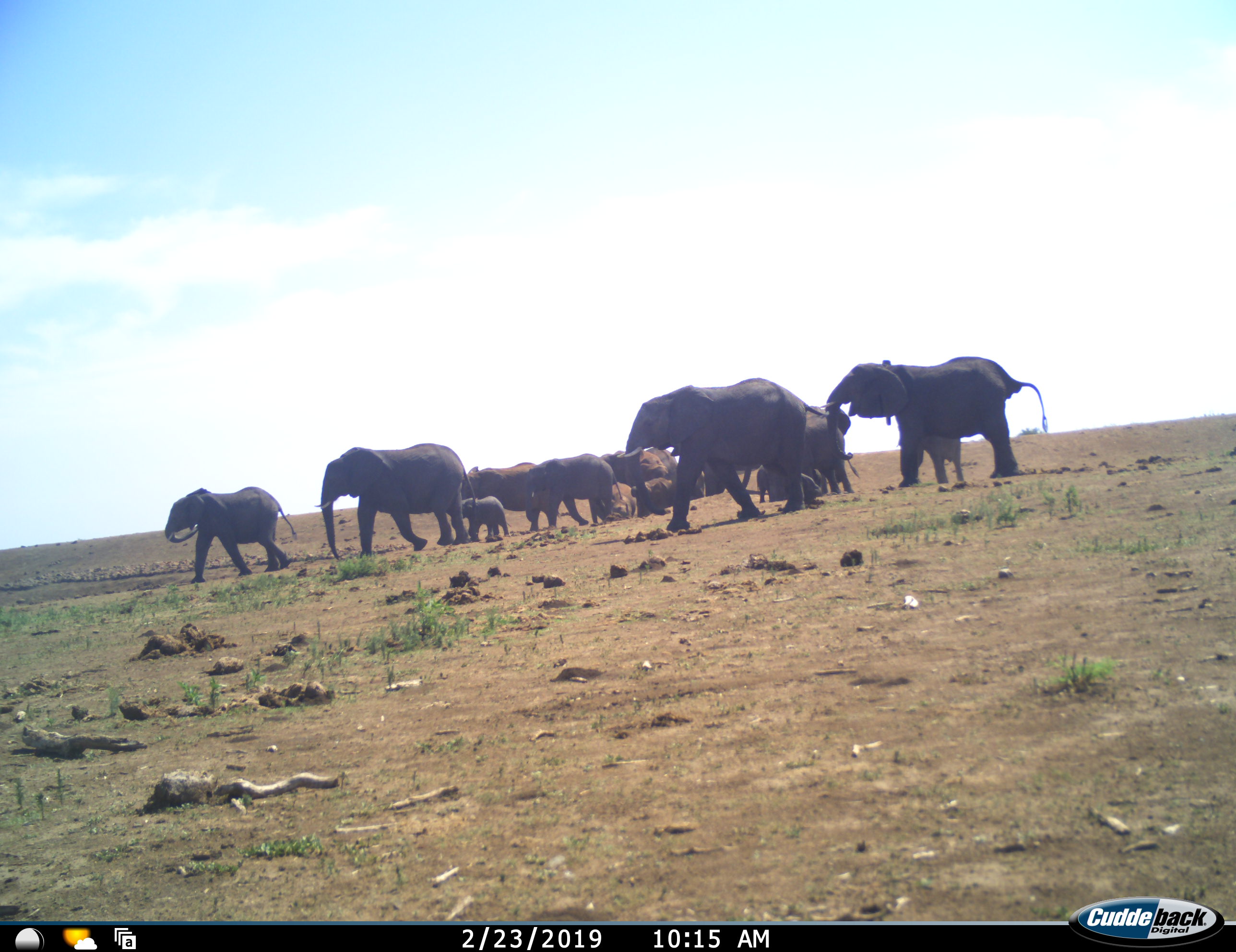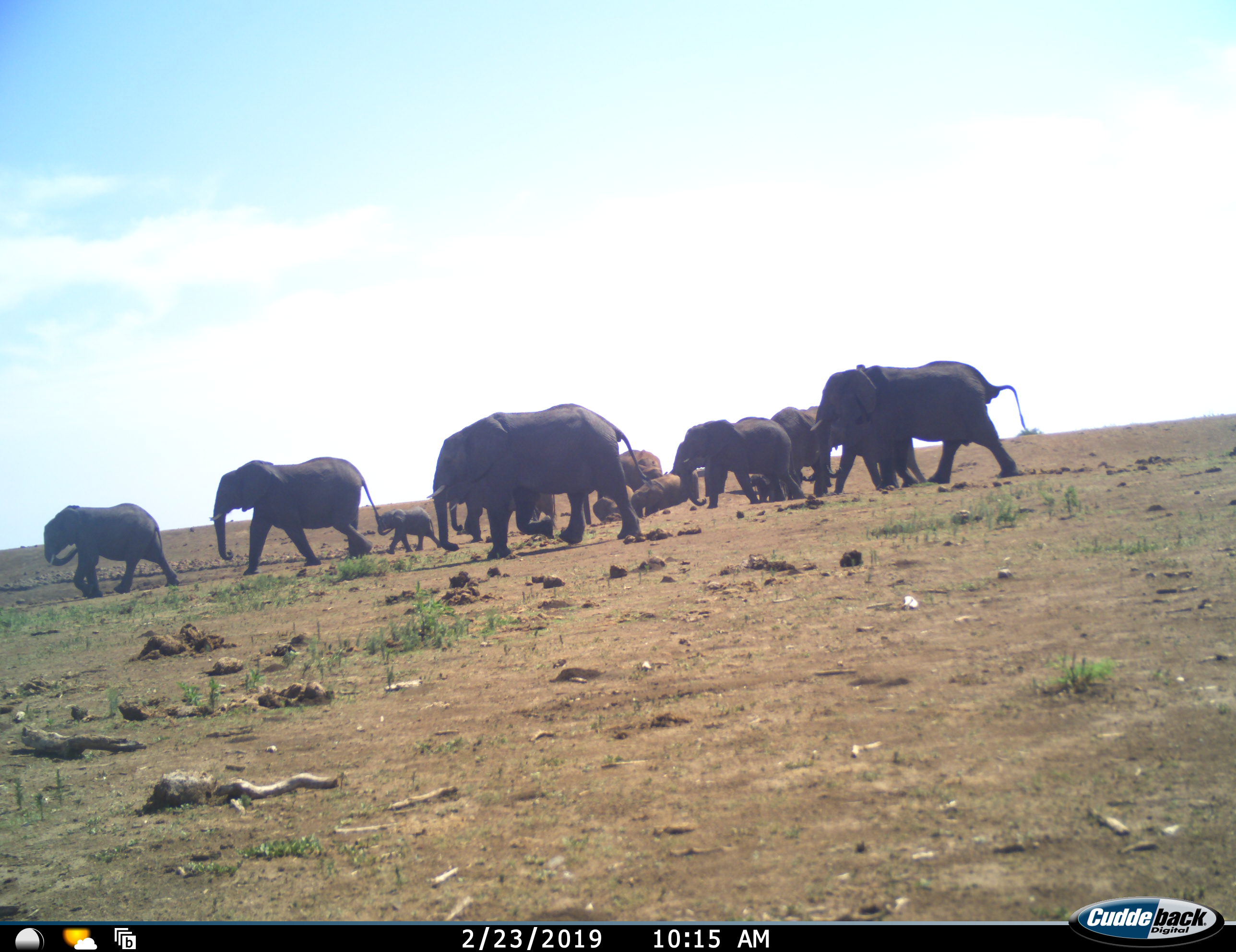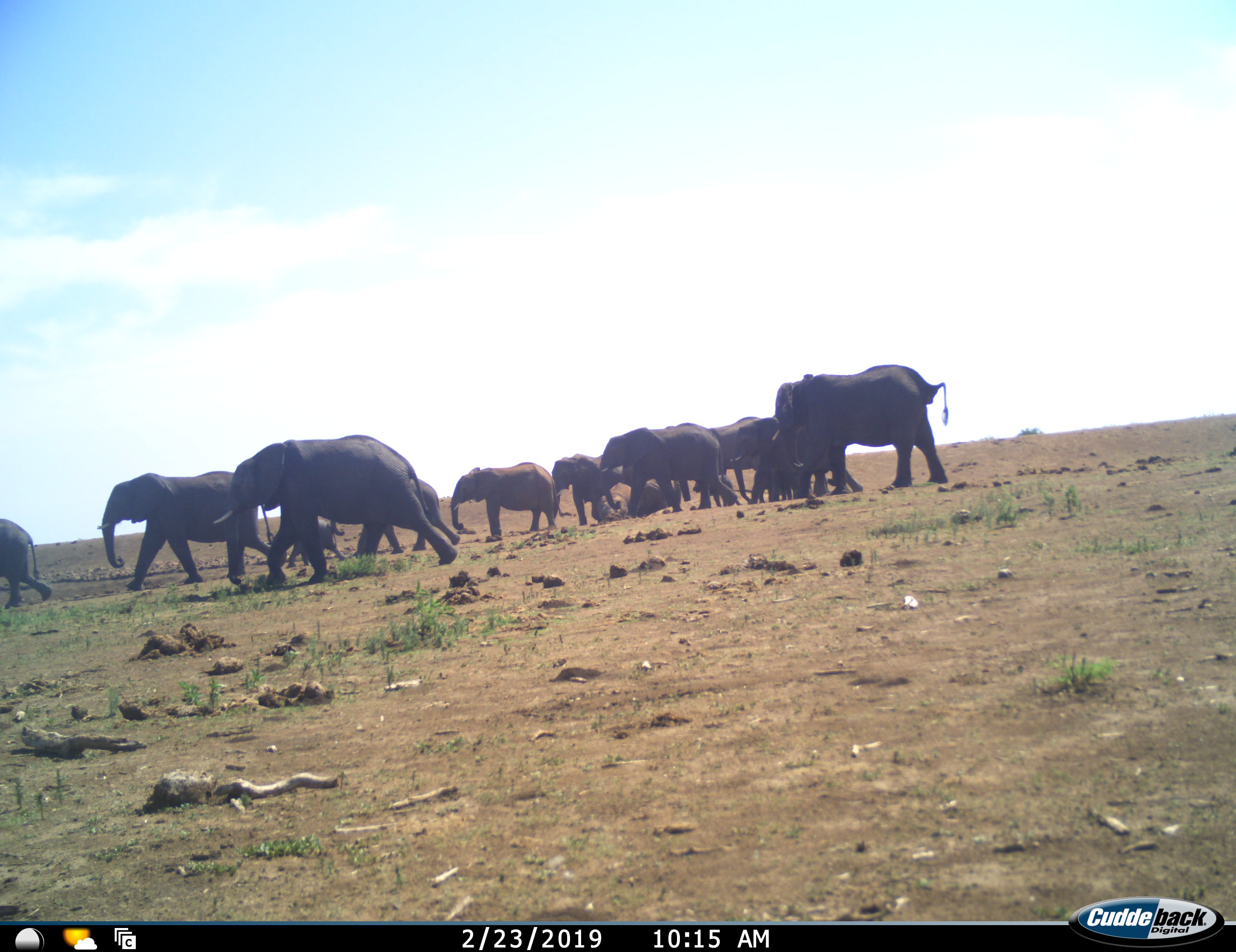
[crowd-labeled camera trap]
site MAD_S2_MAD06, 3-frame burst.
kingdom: Animalia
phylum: Chordata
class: Mammalia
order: Proboscidea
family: Elephantidae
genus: Loxodonta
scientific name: Loxodonta africana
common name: african bush elephant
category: elephant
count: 11-50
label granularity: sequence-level